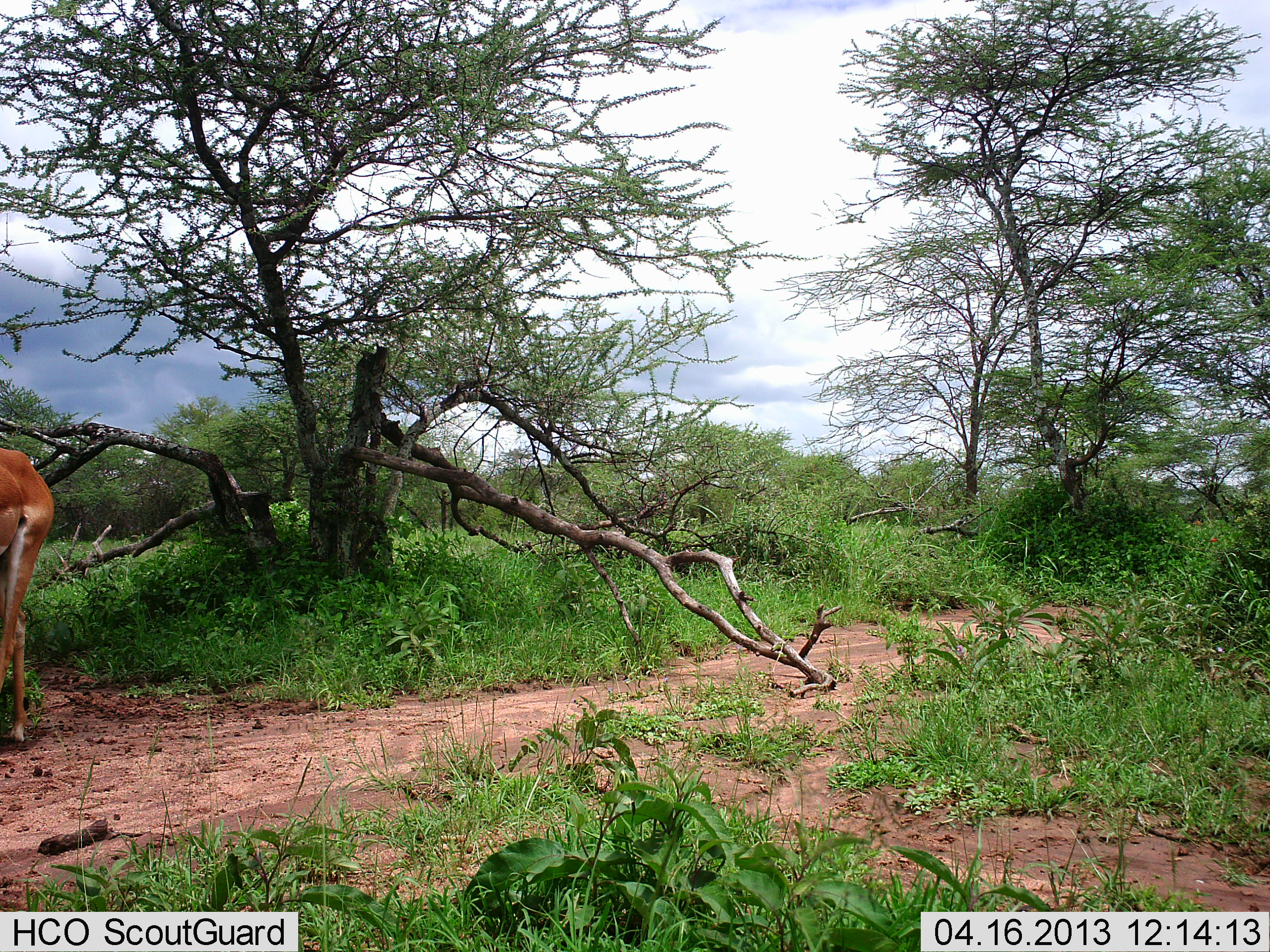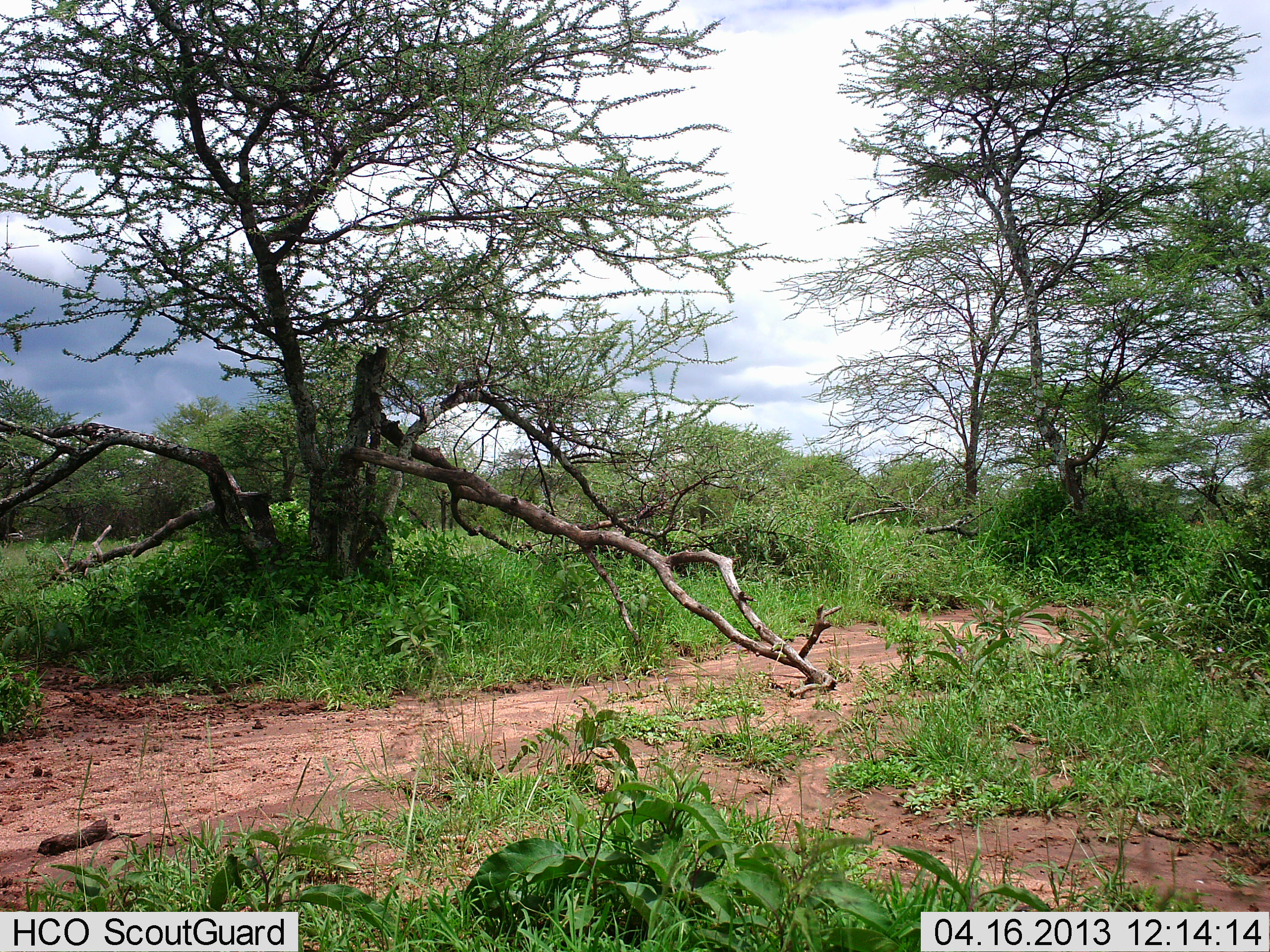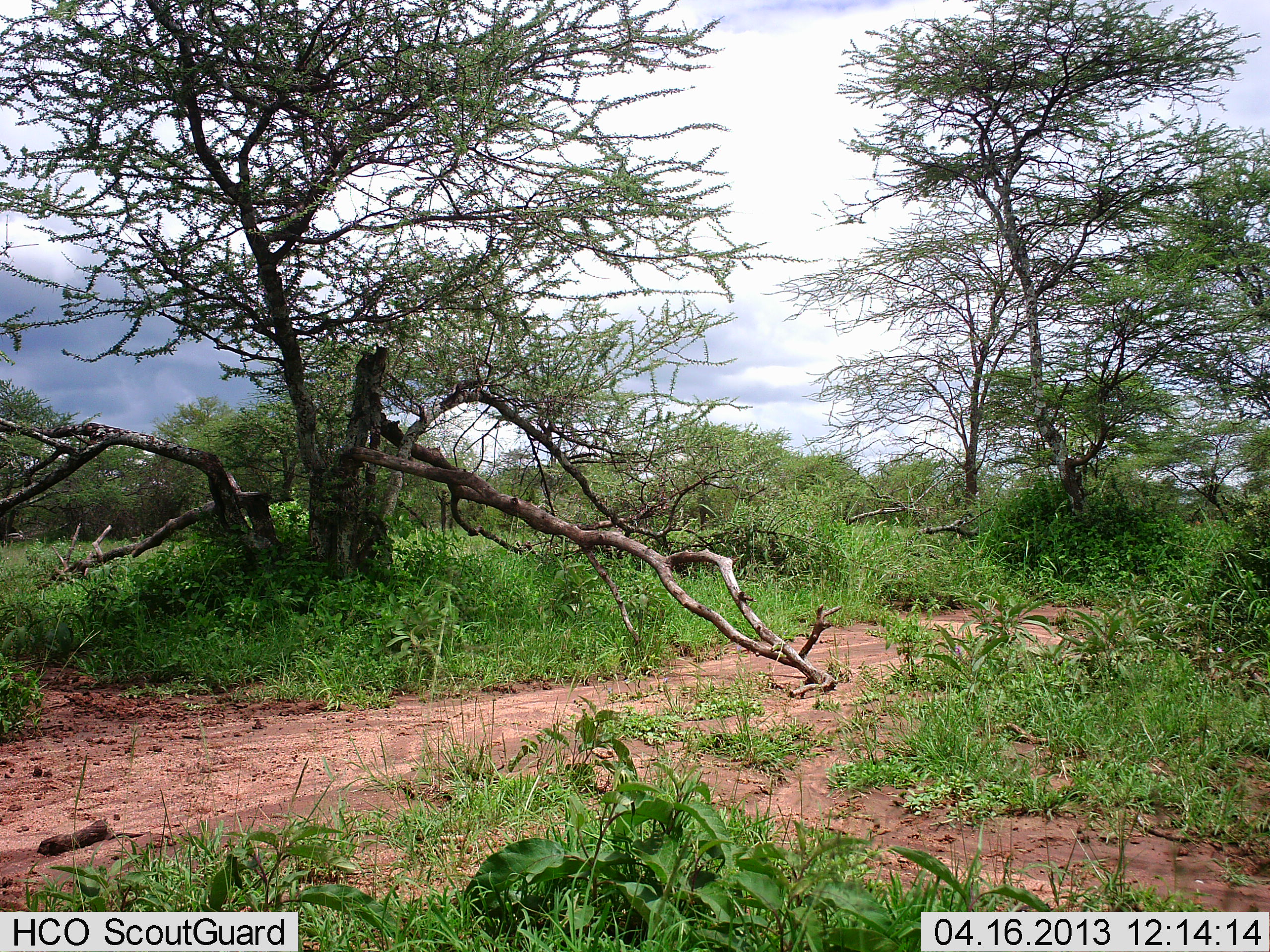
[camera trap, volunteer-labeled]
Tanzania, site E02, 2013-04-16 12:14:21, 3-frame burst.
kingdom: Animalia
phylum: Chordata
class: Mammalia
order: Artiodactyla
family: Bovidae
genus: Aepyceros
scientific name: Aepyceros melampus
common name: impala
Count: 1.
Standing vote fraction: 16%.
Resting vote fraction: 0%.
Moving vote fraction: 89%.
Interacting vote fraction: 0%.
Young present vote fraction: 0%.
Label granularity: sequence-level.